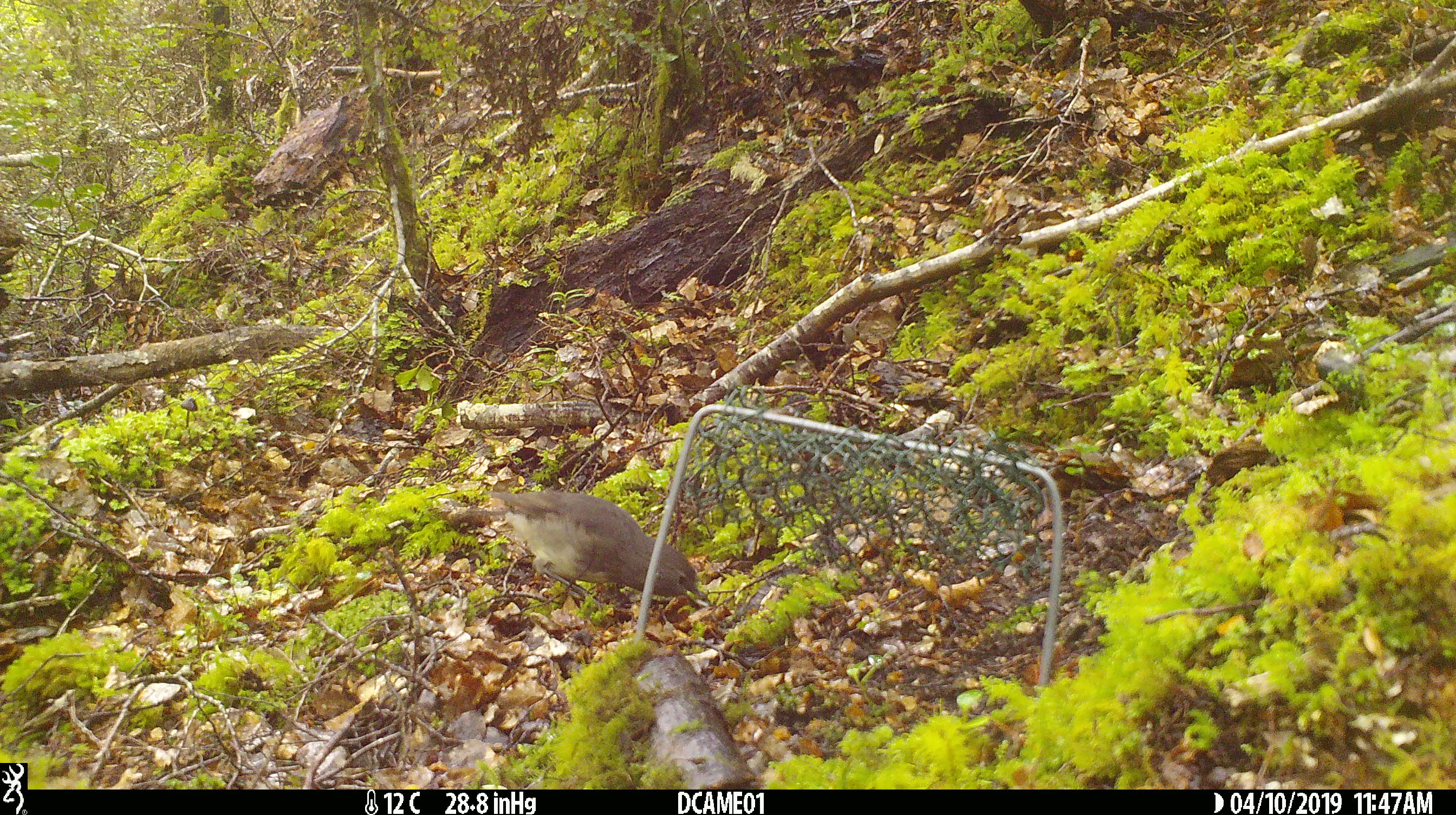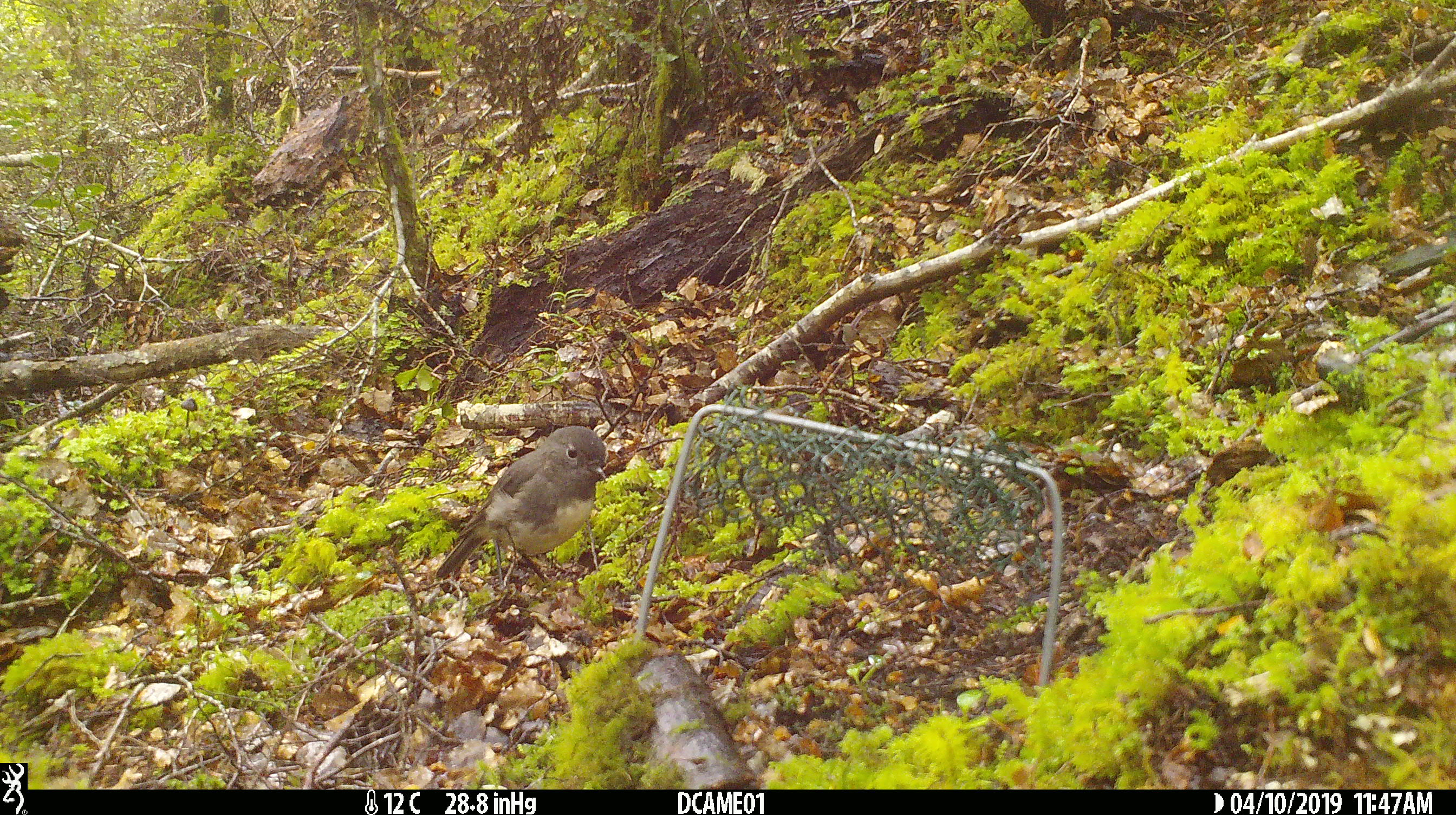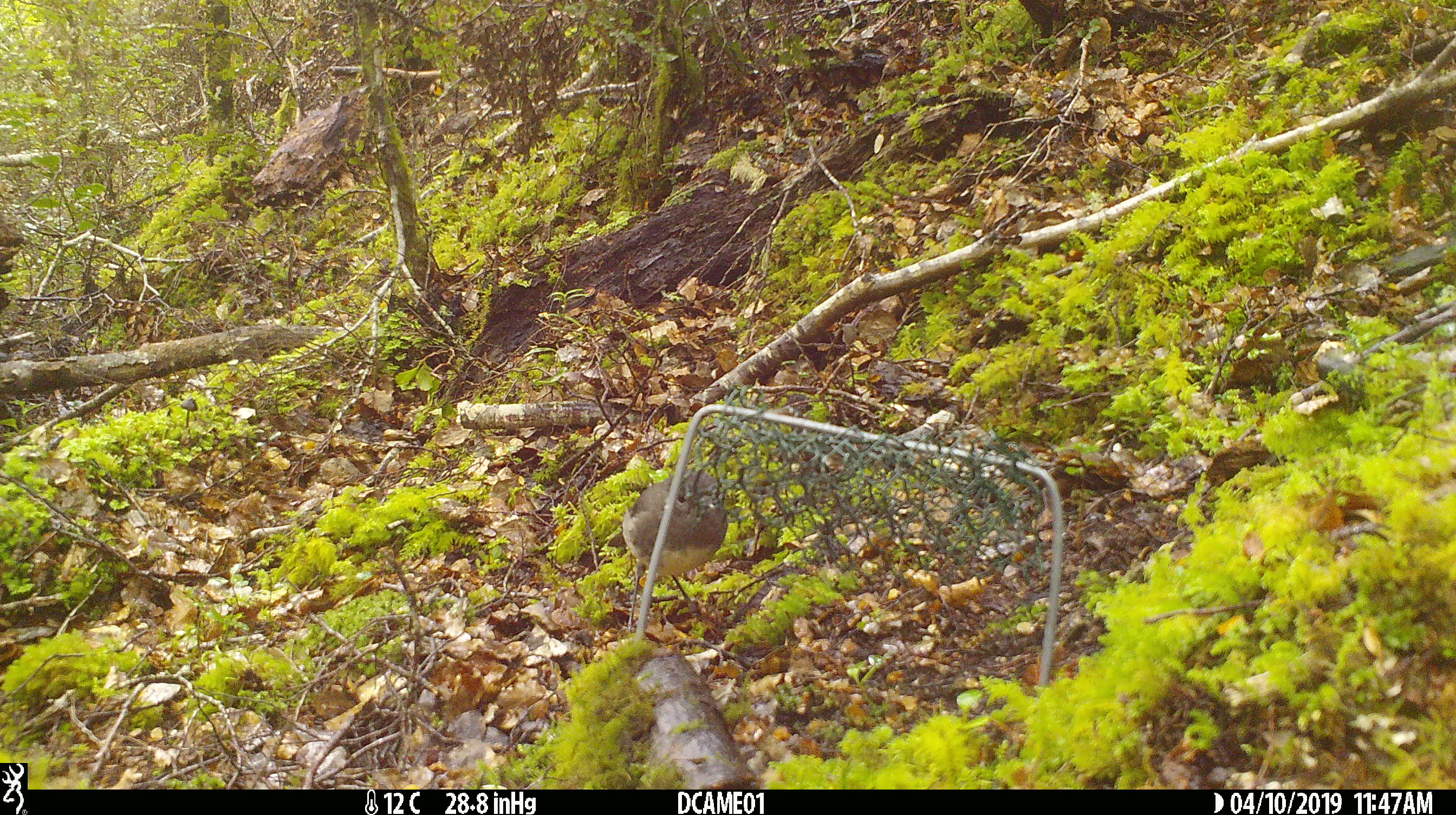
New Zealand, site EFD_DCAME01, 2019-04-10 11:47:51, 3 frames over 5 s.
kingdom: Animalia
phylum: Chordata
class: Aves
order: Passeriformes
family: Petroicidae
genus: Petroica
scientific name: Petroica australis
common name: new zealand robin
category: robin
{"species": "robin (new zealand robin) (Petroica australis)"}